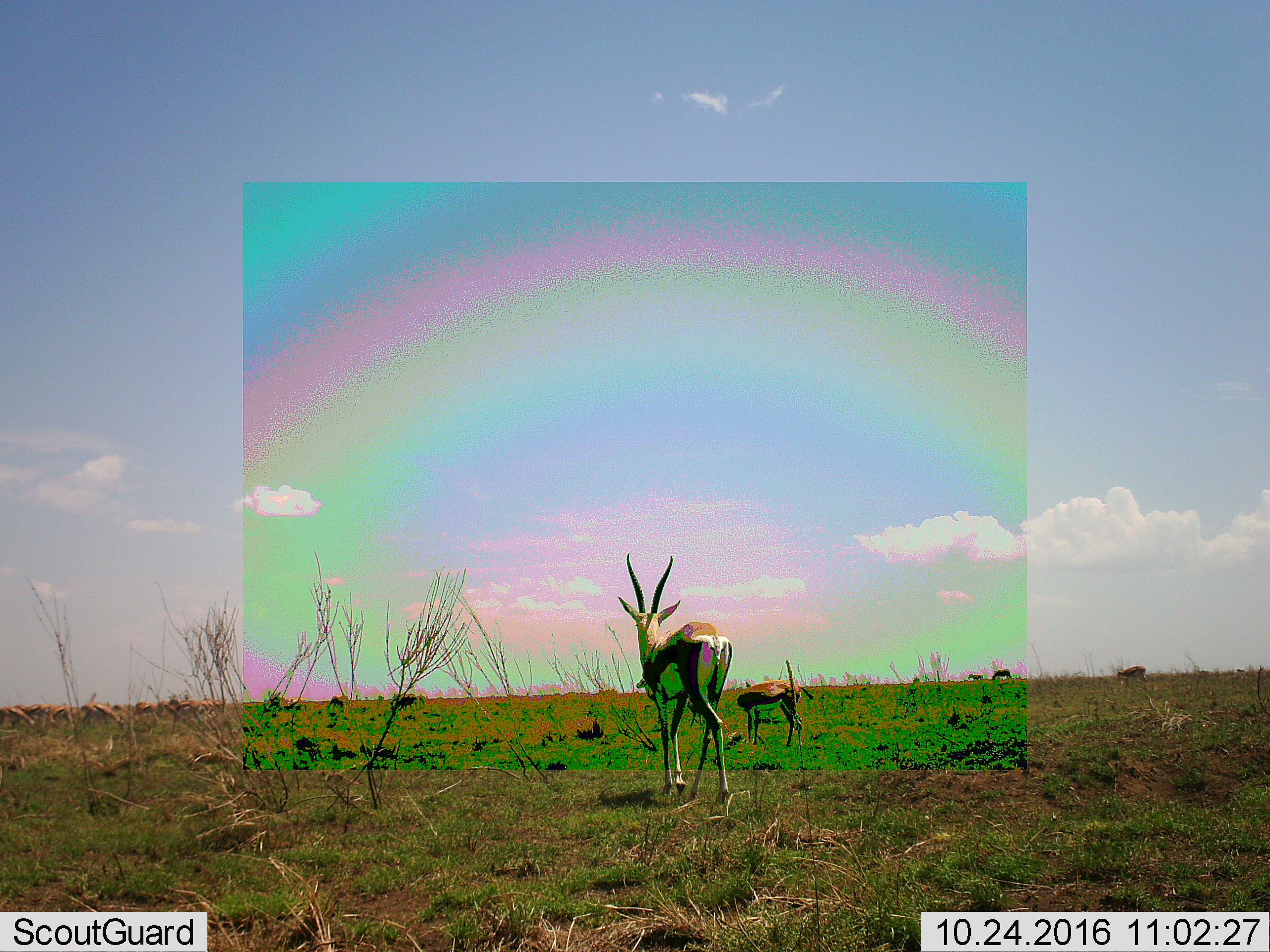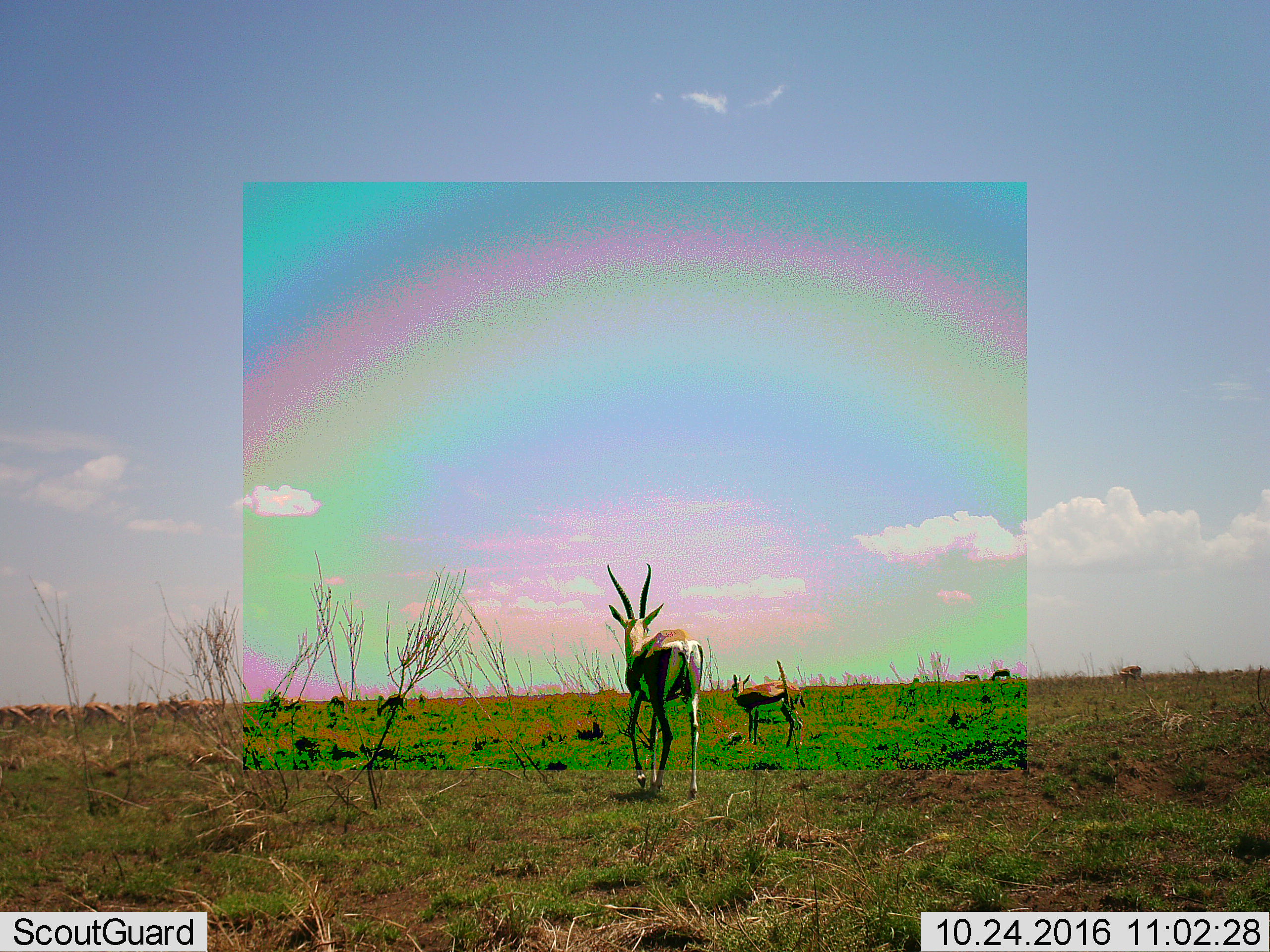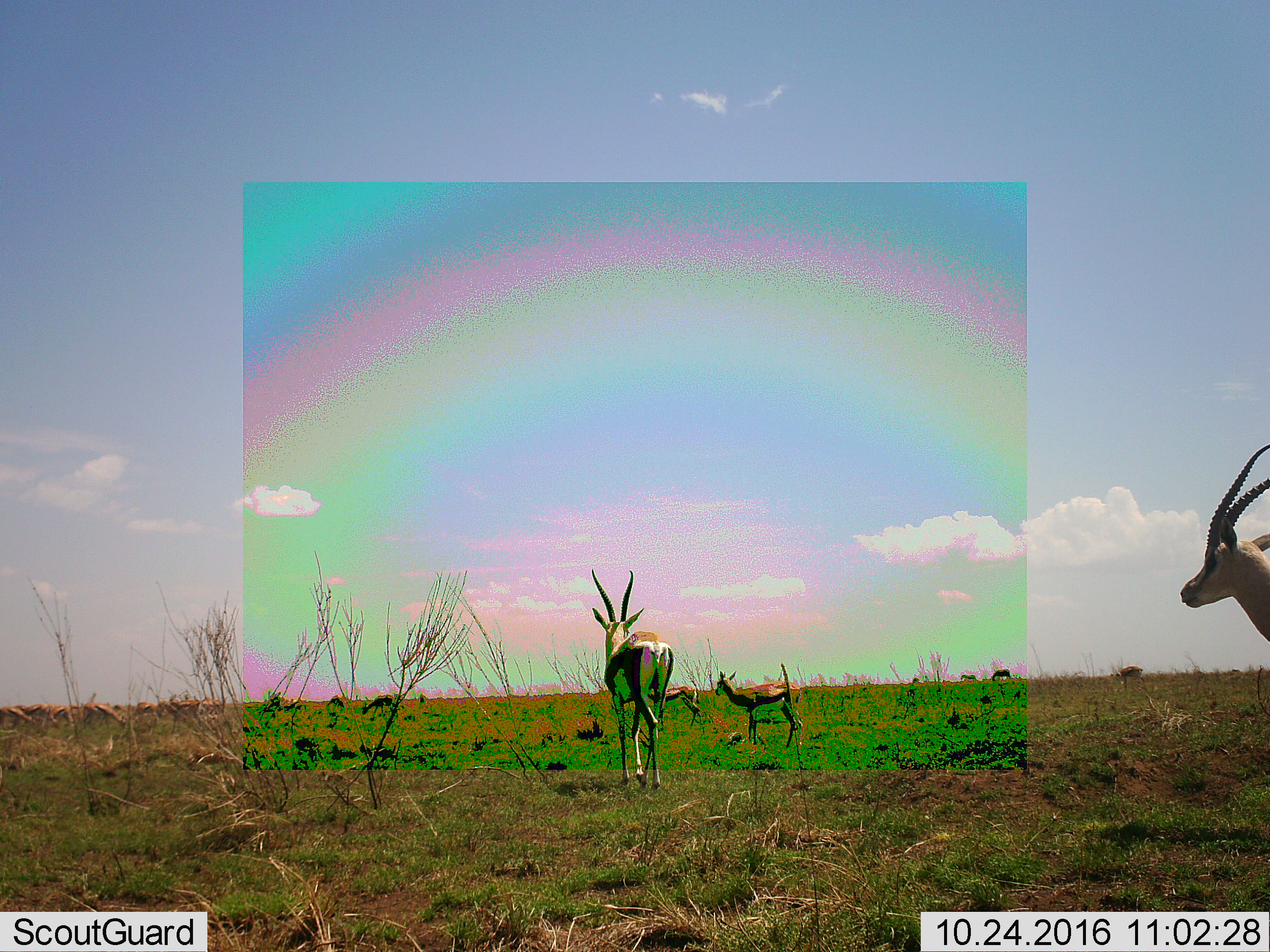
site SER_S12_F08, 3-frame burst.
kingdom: Animalia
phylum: Chordata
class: Mammalia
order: Artiodactyla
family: Bovidae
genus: Eudorcas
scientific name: Eudorcas thomsonii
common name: thomson's gazelle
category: gazellethomsons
Gazellethomsons (thomson's gazelle) (Eudorcas thomsonii), count 11-50. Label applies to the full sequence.